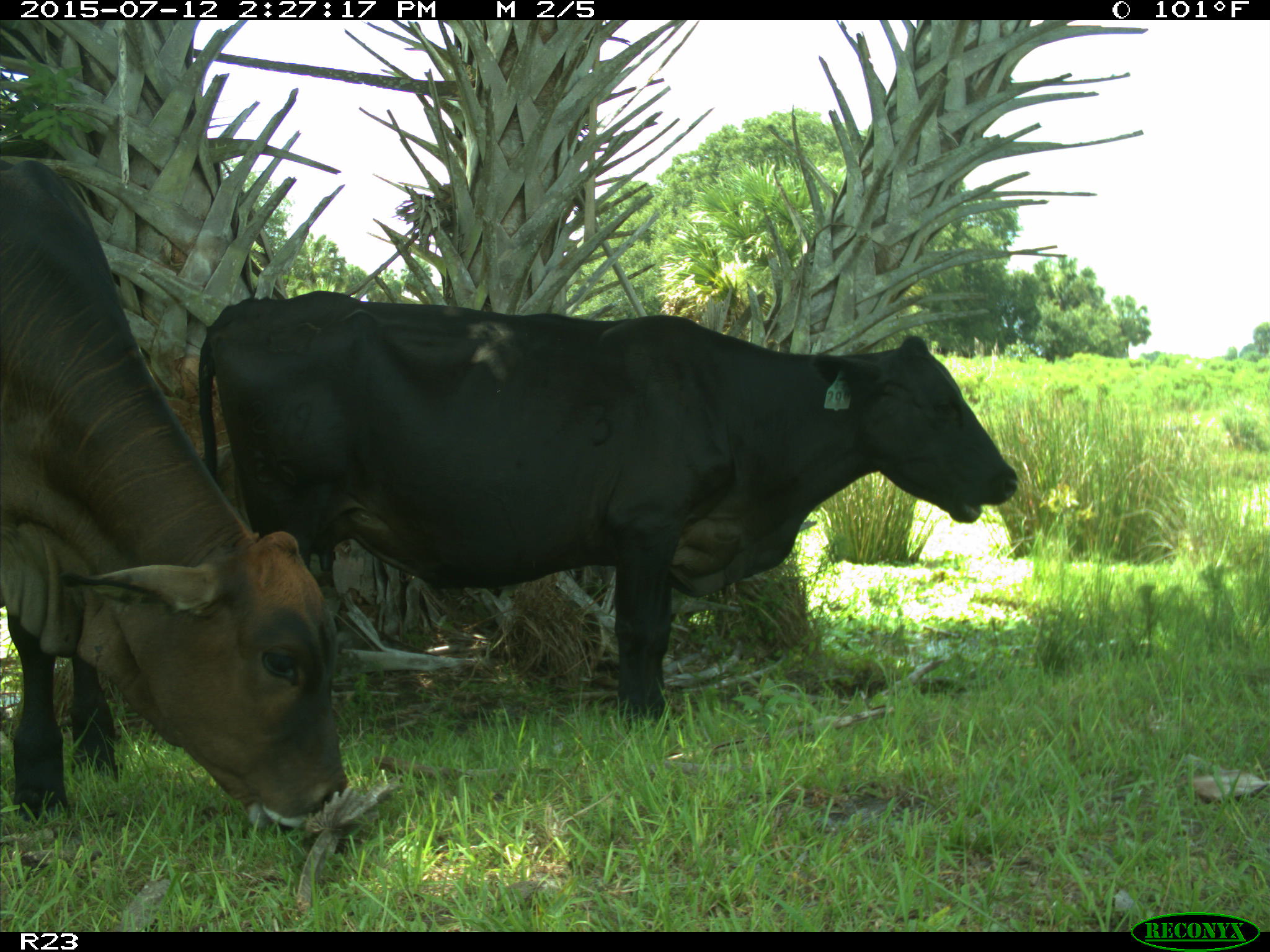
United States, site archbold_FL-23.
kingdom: Animalia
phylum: Chordata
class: Mammalia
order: Artiodactyla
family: Bovidae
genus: Bos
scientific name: Bos taurus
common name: domestic cow